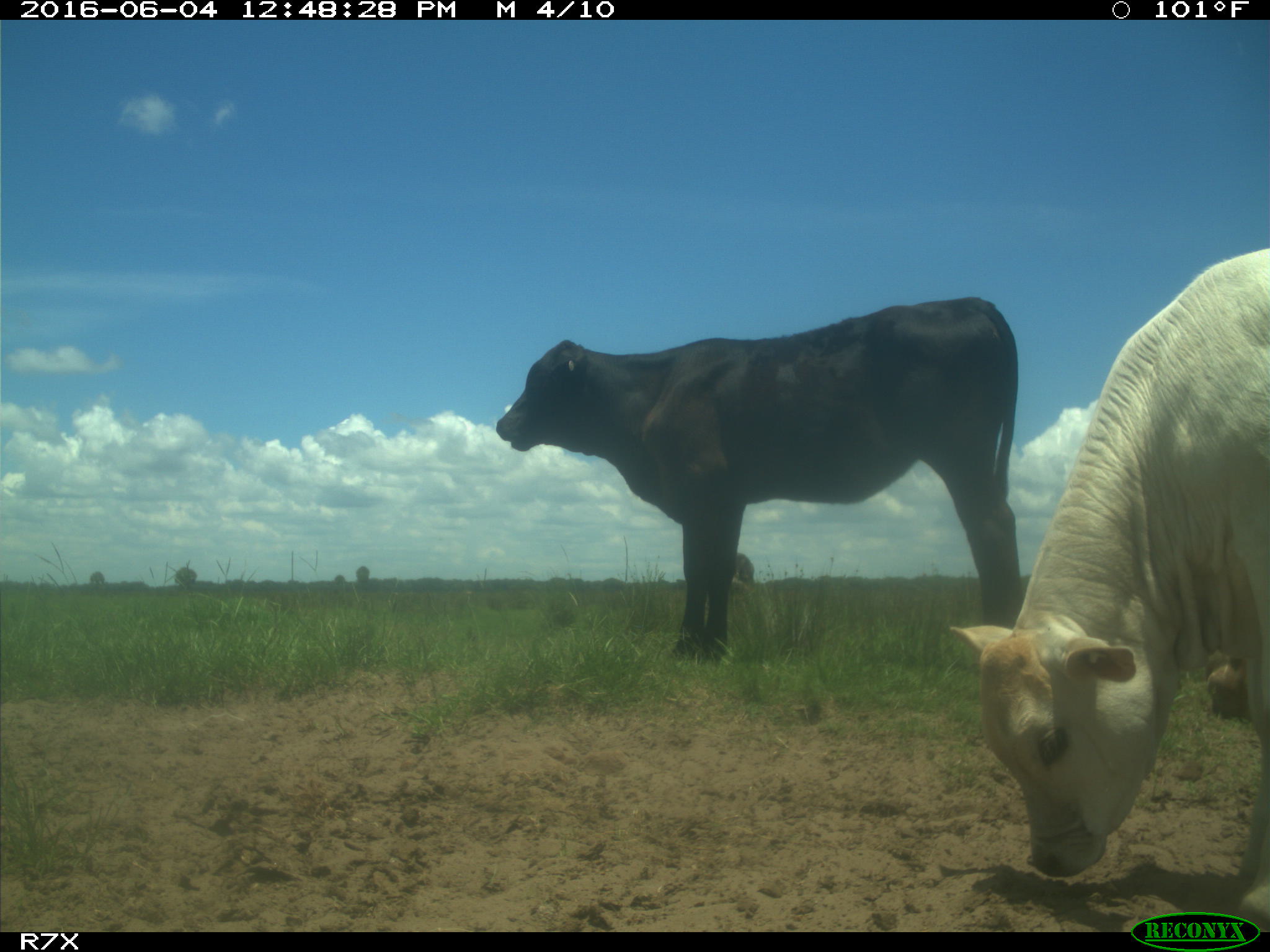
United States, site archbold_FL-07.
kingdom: Animalia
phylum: Chordata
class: Mammalia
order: Artiodactyla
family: Bovidae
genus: Bos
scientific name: Bos taurus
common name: domestic cow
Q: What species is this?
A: Bos taurus (domestic cow).